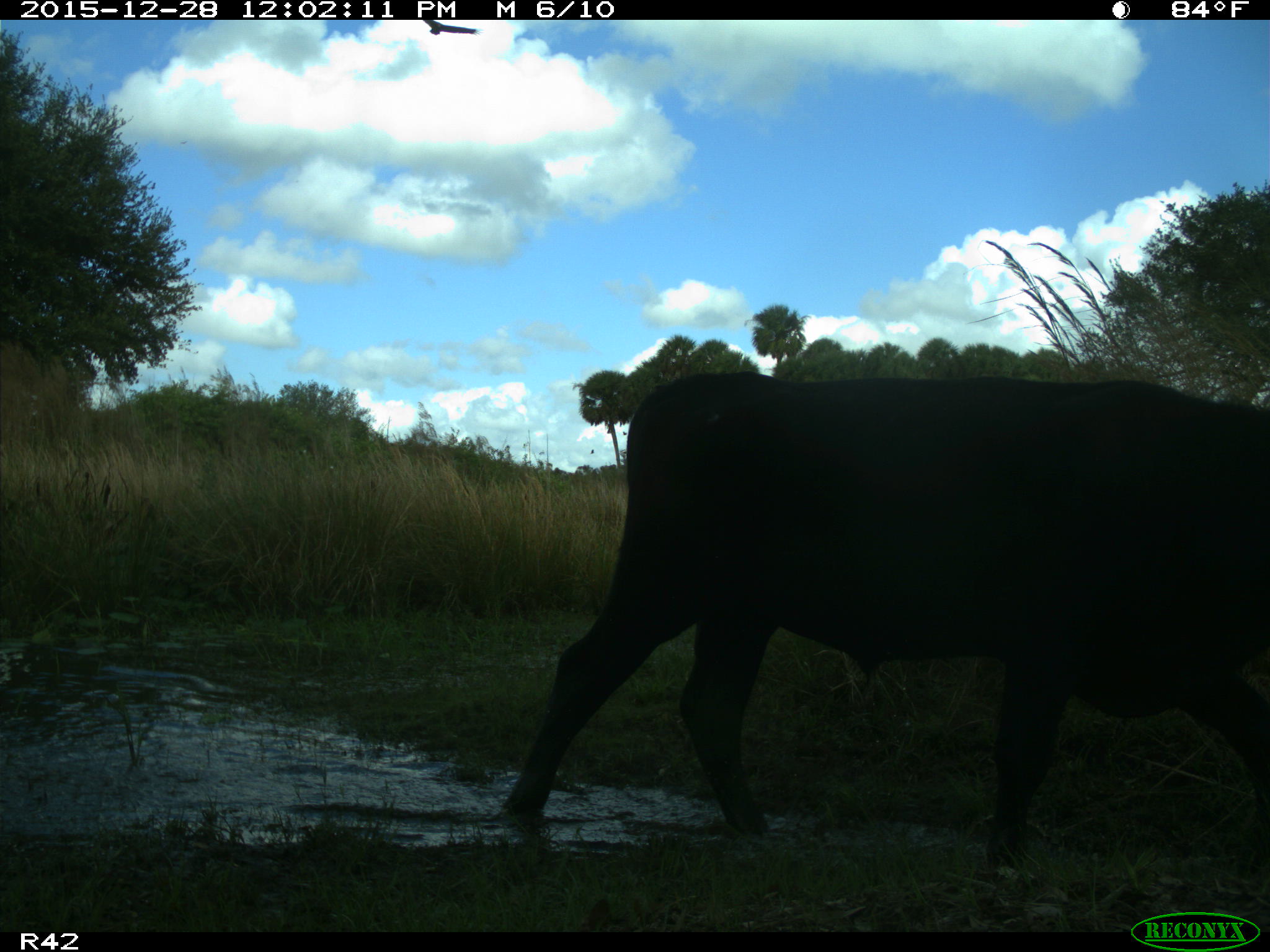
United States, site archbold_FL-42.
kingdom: Animalia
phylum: Chordata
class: Mammalia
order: Artiodactyla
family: Bovidae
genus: Bos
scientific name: Bos taurus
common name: domestic cow